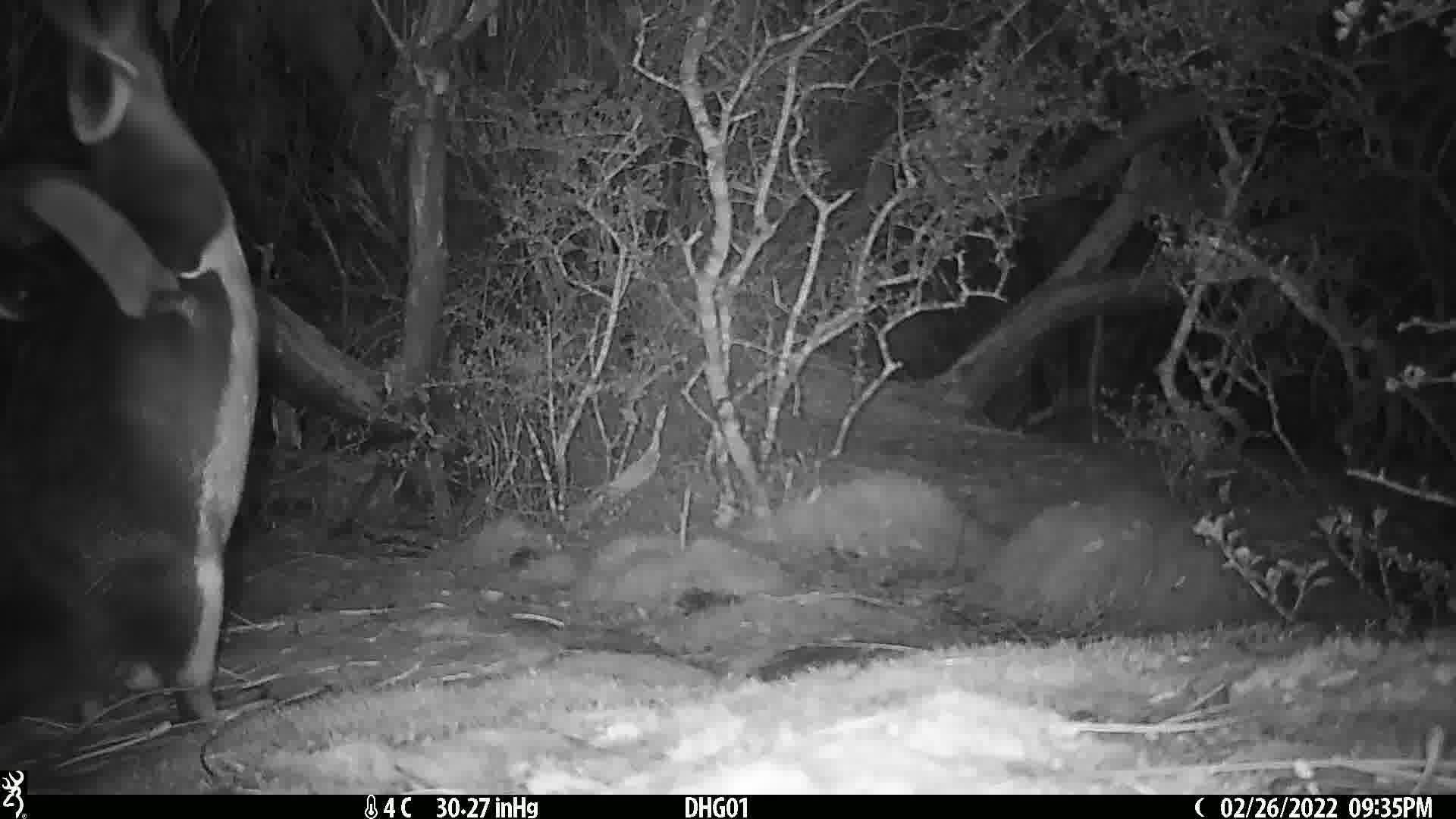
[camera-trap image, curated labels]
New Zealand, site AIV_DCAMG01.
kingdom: Animalia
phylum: Chordata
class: Aves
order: Sphenisciformes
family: Spheniscidae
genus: Megadyptes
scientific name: Megadyptes antipodes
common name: yellow-eyed penguin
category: yellow eyed penguin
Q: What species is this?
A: Yellow eyed penguin (yellow-eyed penguin) (Megadyptes antipodes).